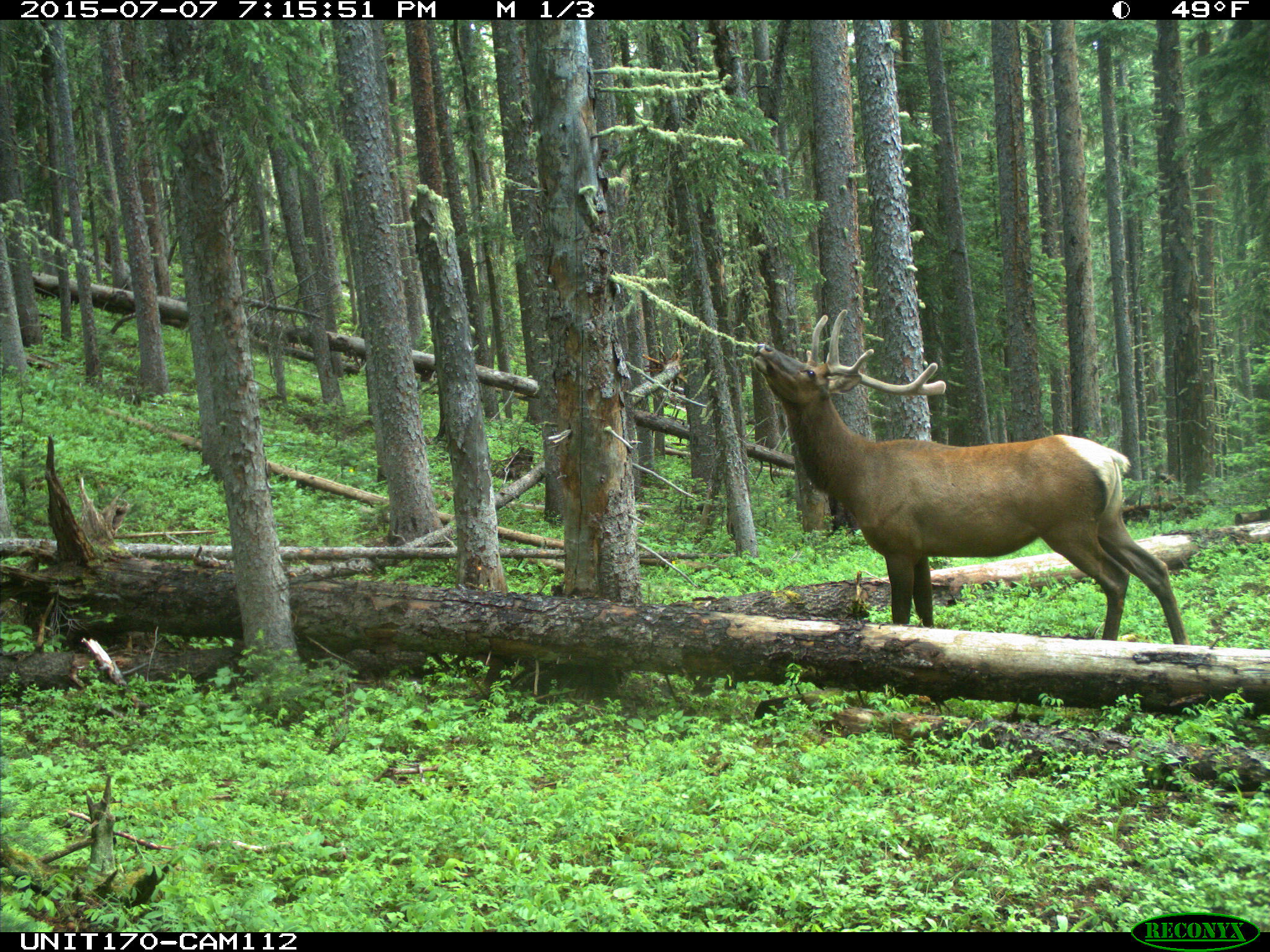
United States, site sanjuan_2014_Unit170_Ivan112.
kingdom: Animalia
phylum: Chordata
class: Mammalia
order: Artiodactyla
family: Cervidae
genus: Cervus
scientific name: Cervus elaphus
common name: red deer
Cervus elaphus (red deer).